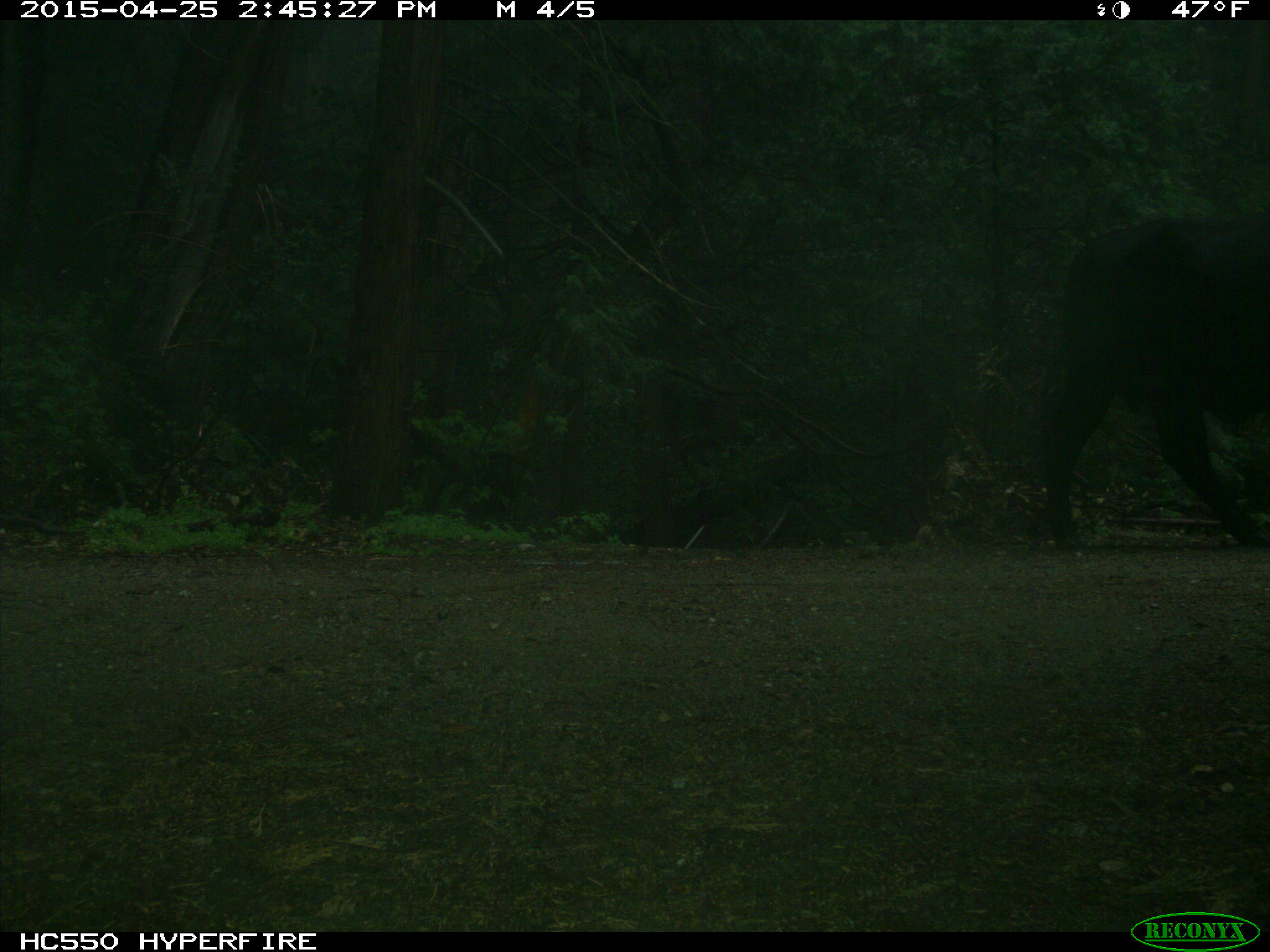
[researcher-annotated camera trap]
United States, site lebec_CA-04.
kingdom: Animalia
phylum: Chordata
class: Mammalia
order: Artiodactyla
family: Bovidae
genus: Bos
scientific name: Bos taurus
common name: domestic cow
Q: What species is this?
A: Bos taurus (domestic cow).